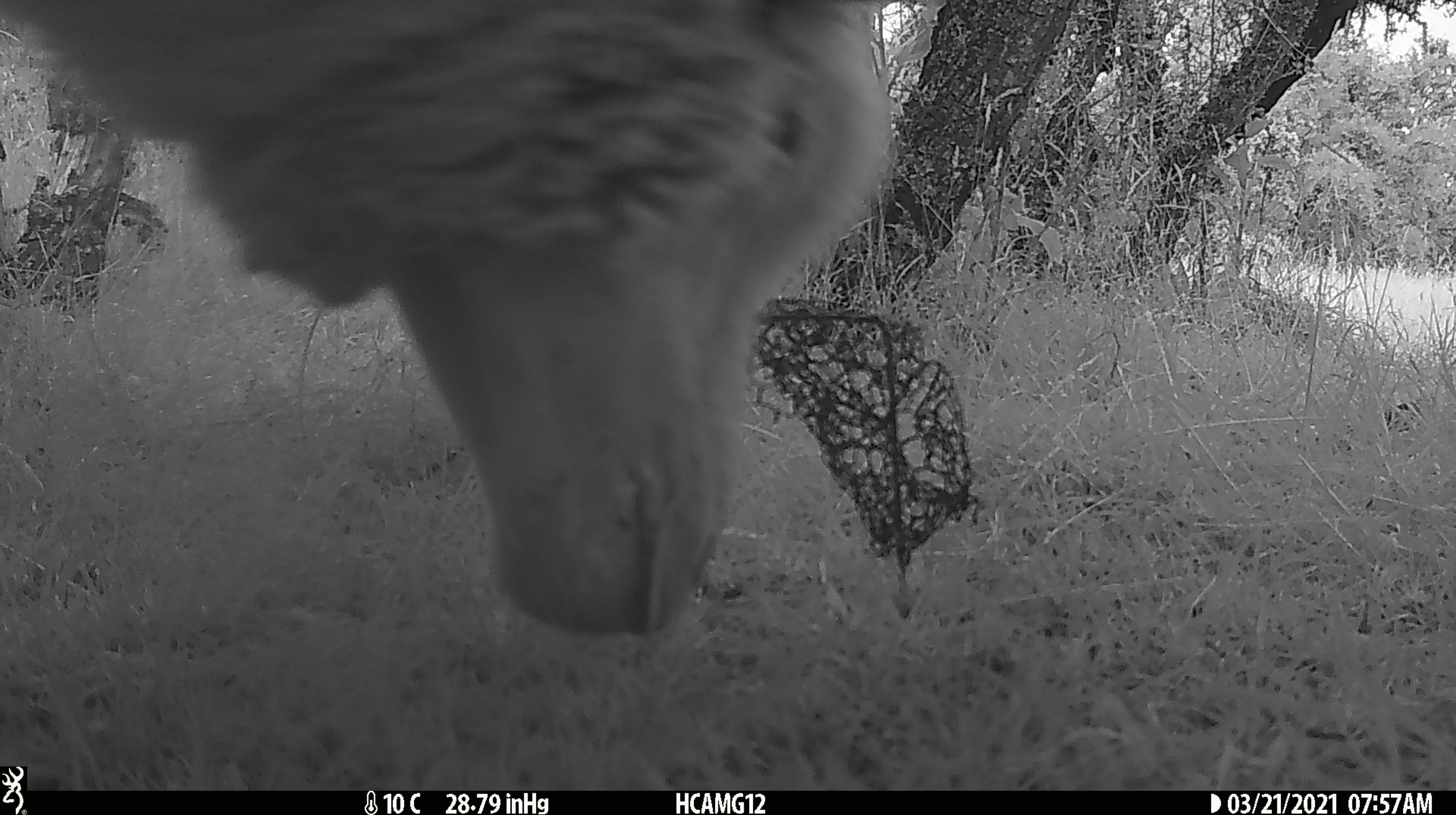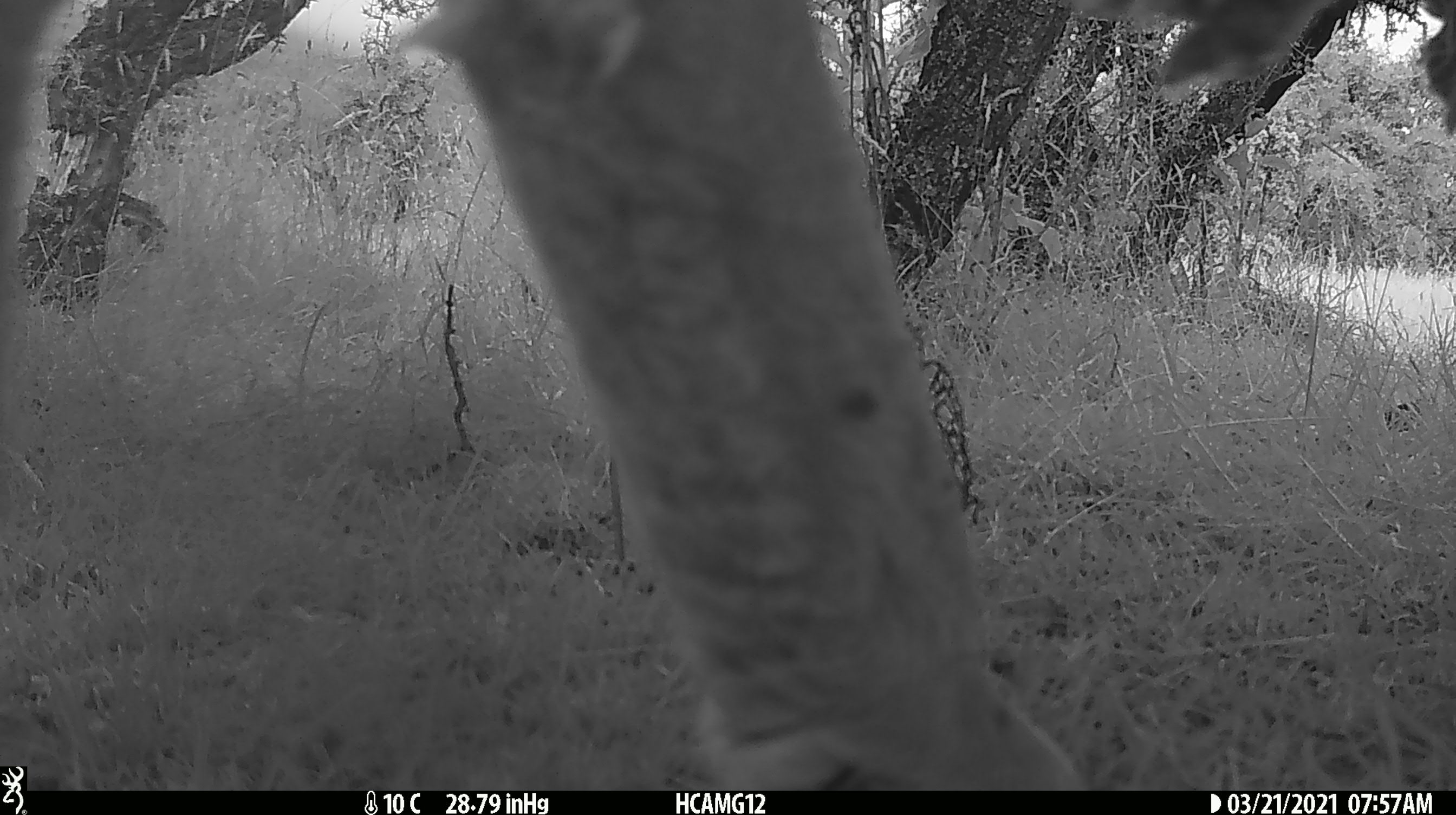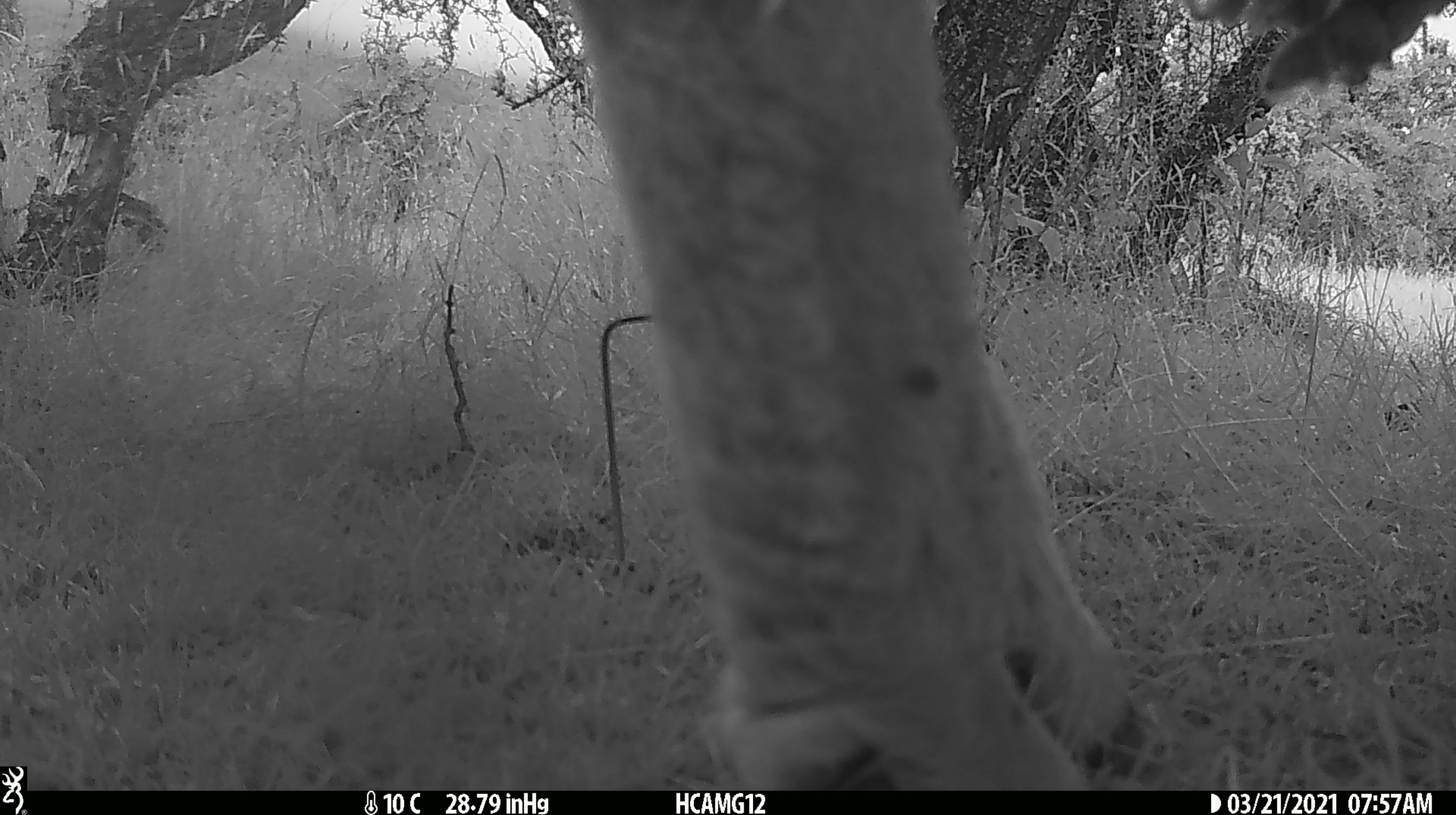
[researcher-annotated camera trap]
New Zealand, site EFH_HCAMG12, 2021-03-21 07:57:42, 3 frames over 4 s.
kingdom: Animalia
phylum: Chordata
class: Mammalia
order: Artiodactyla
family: Bovidae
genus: Ovis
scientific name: Ovis aries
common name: domestic sheep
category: sheep